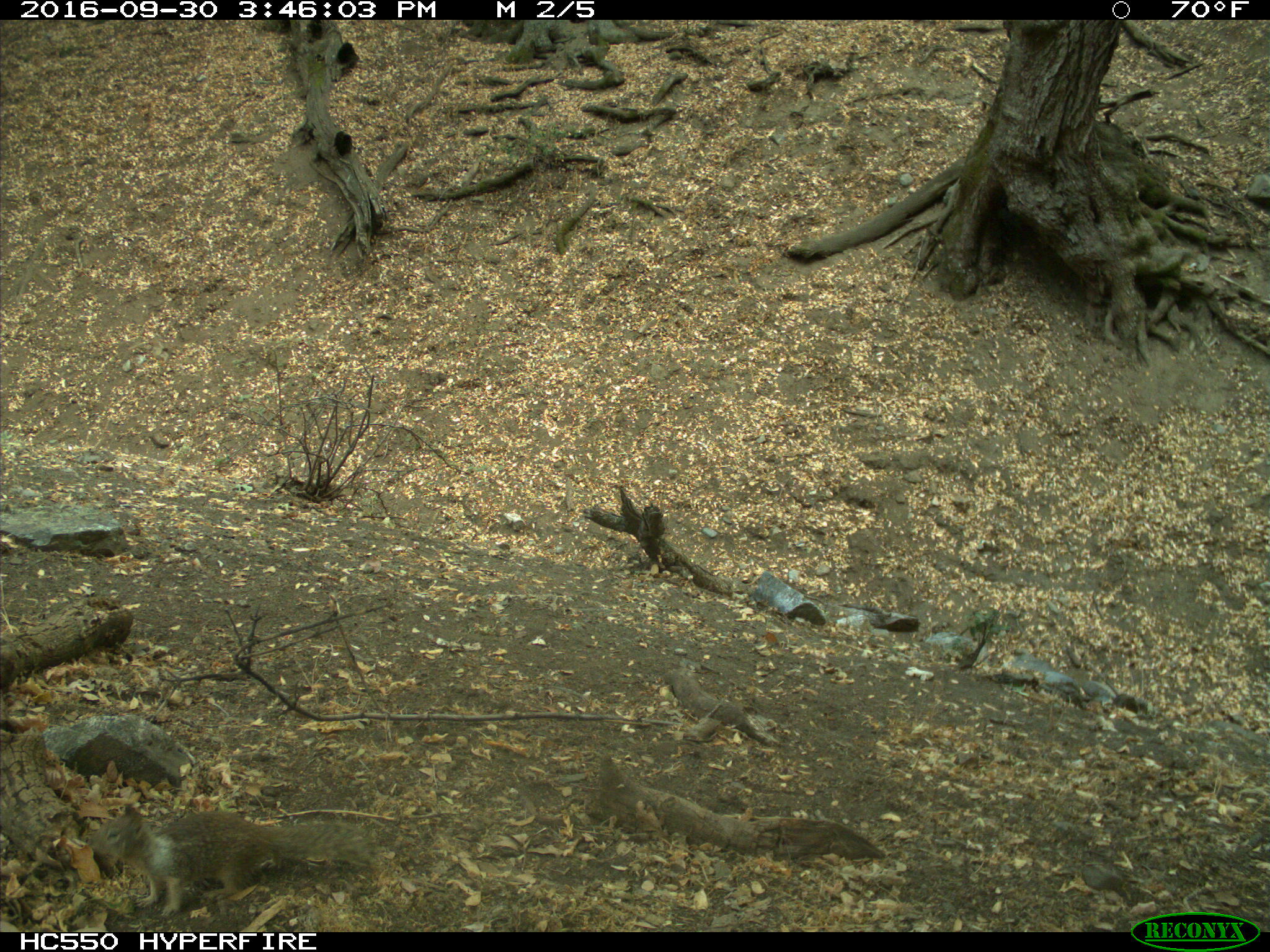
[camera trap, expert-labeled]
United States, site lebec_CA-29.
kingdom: Animalia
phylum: Chordata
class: Mammalia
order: Rodentia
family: Sciuridae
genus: Otospermophilus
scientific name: Otospermophilus beecheyi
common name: california ground squirrel